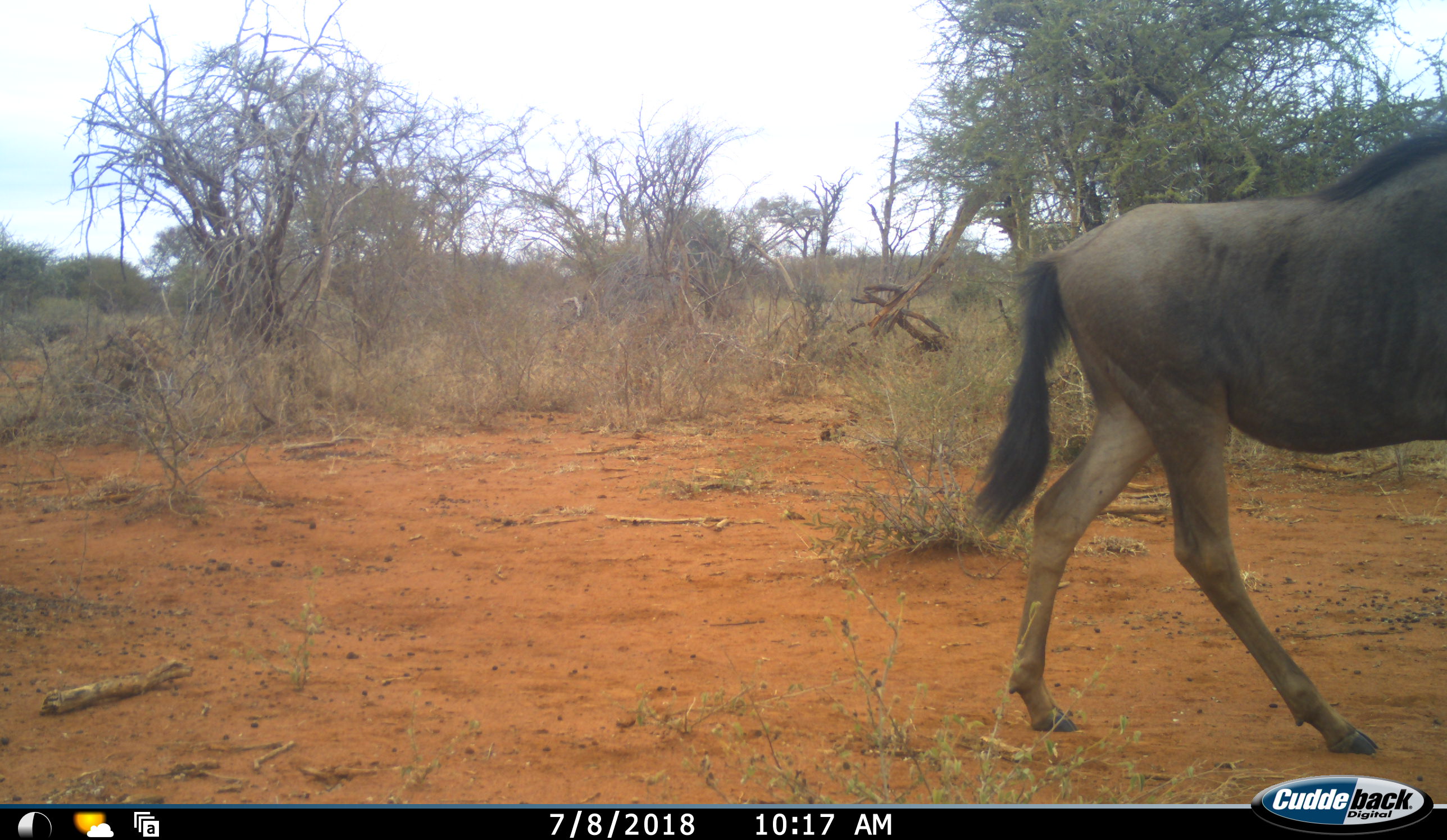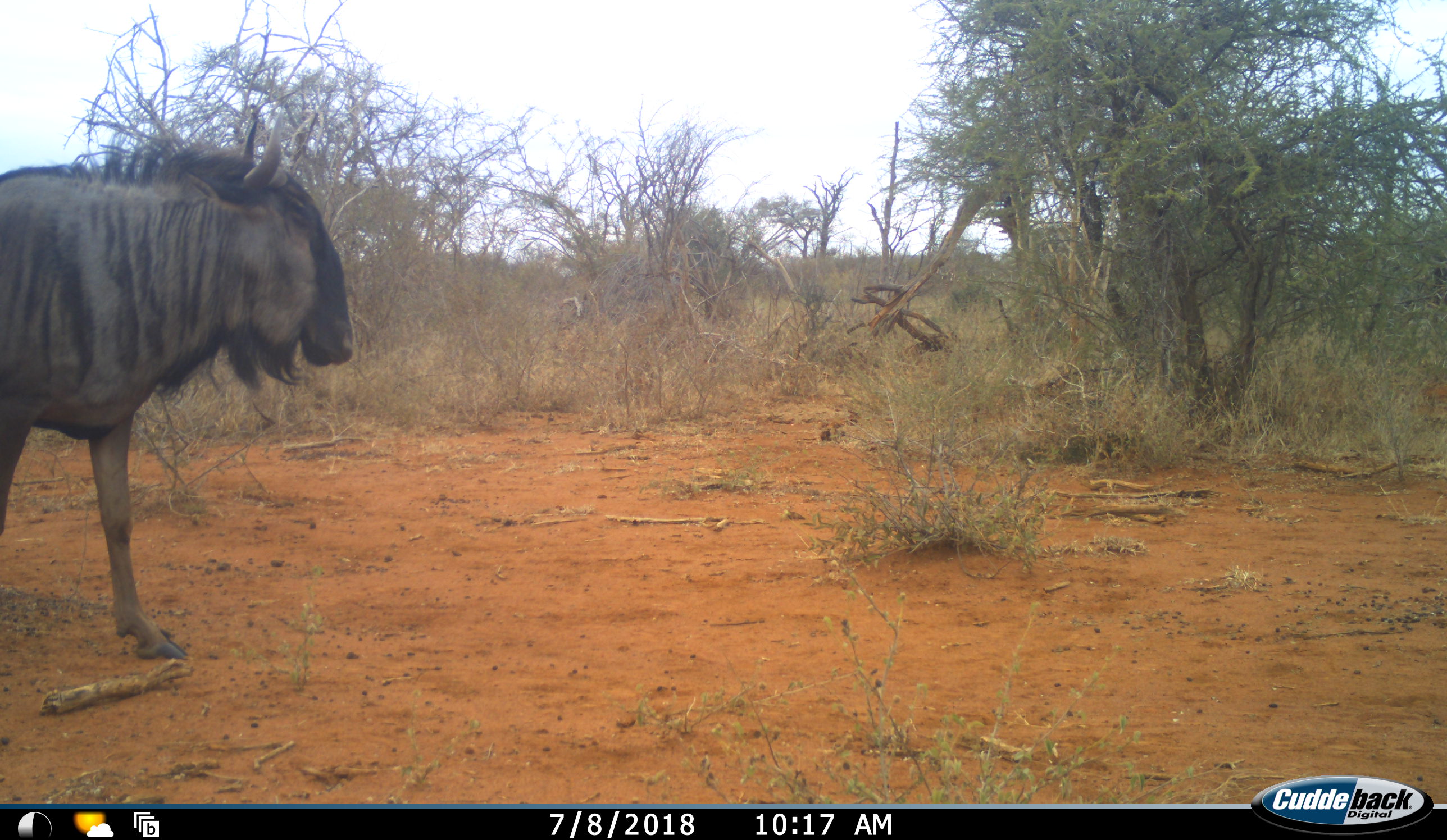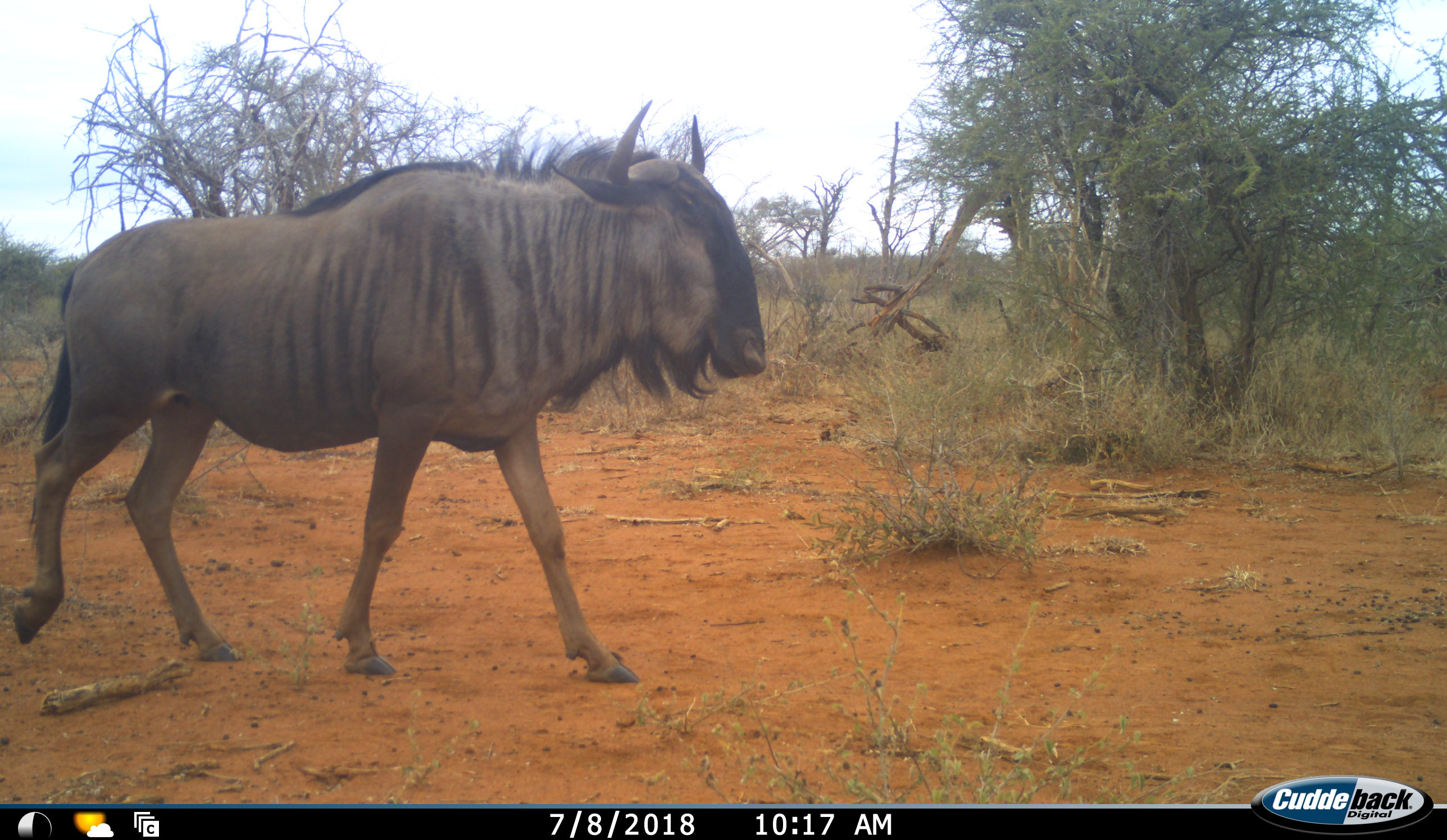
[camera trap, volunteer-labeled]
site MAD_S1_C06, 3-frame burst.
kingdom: Animalia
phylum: Chordata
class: Mammalia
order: Artiodactyla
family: Bovidae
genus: Connochaetes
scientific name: Connochaetes taurinus taurinus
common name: blue wildebeest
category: wildebeestblue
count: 1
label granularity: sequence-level